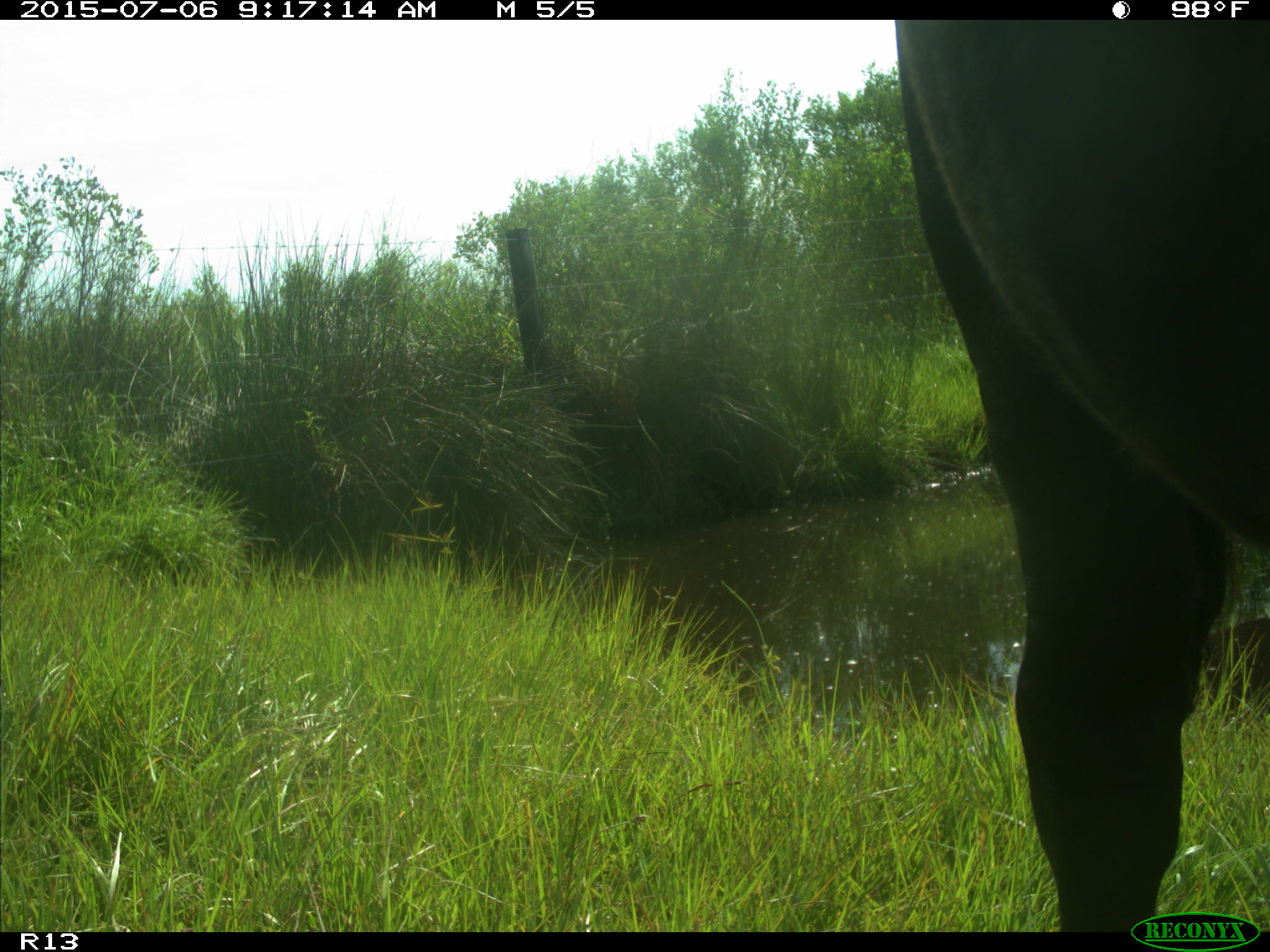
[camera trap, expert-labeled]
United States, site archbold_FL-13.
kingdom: Animalia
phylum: Chordata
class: Mammalia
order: Artiodactyla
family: Bovidae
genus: Bos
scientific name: Bos taurus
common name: domestic cow